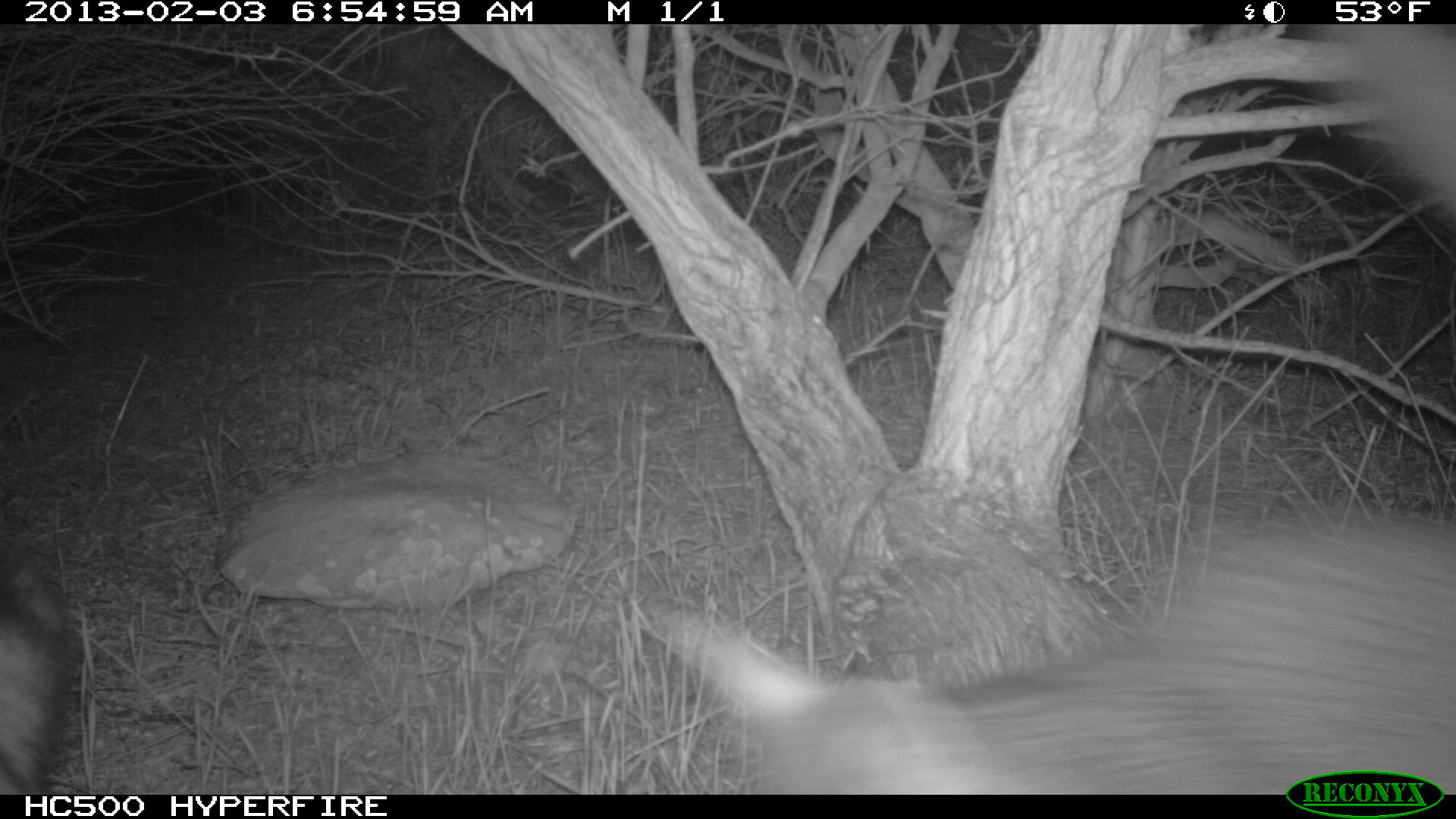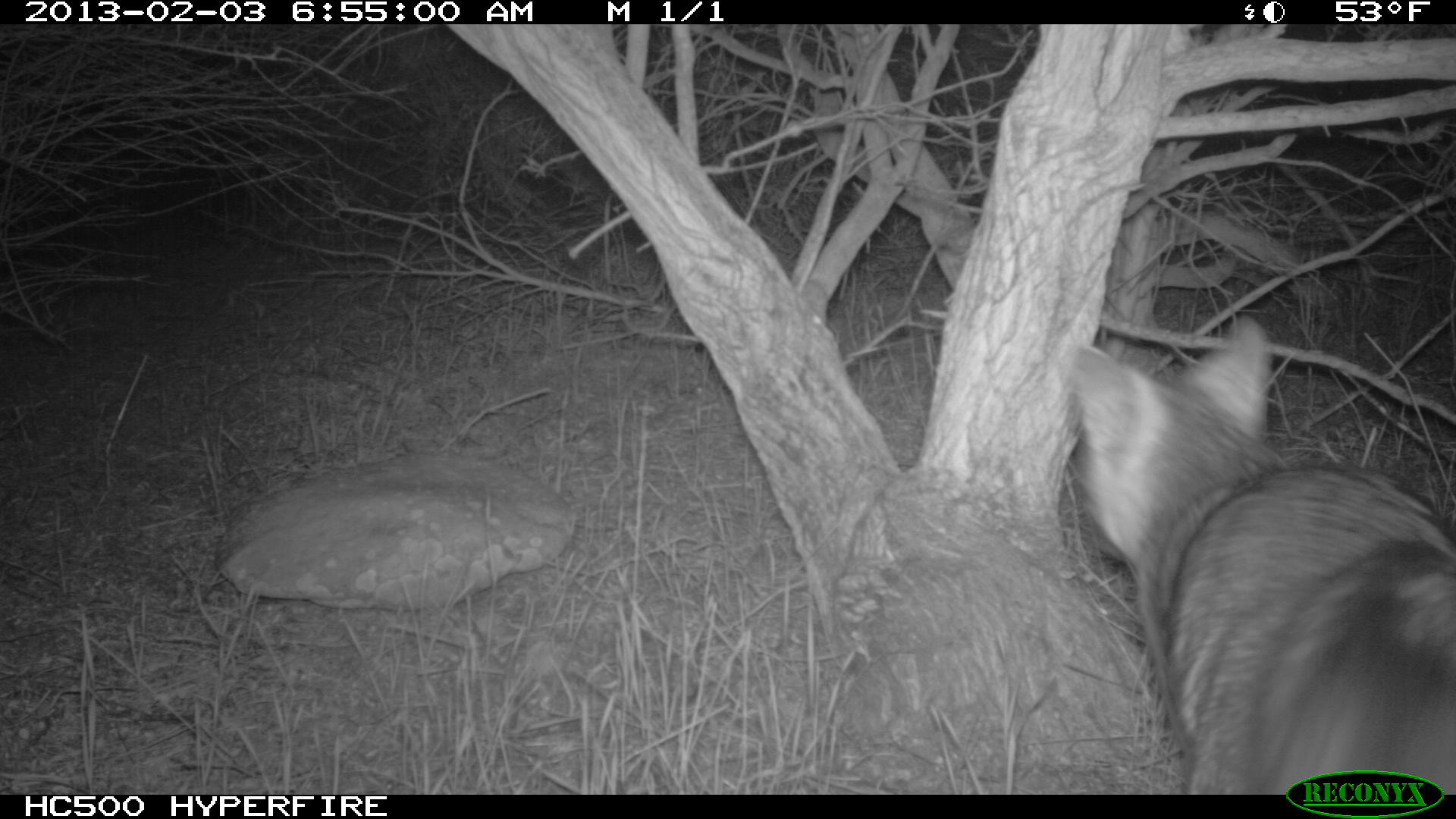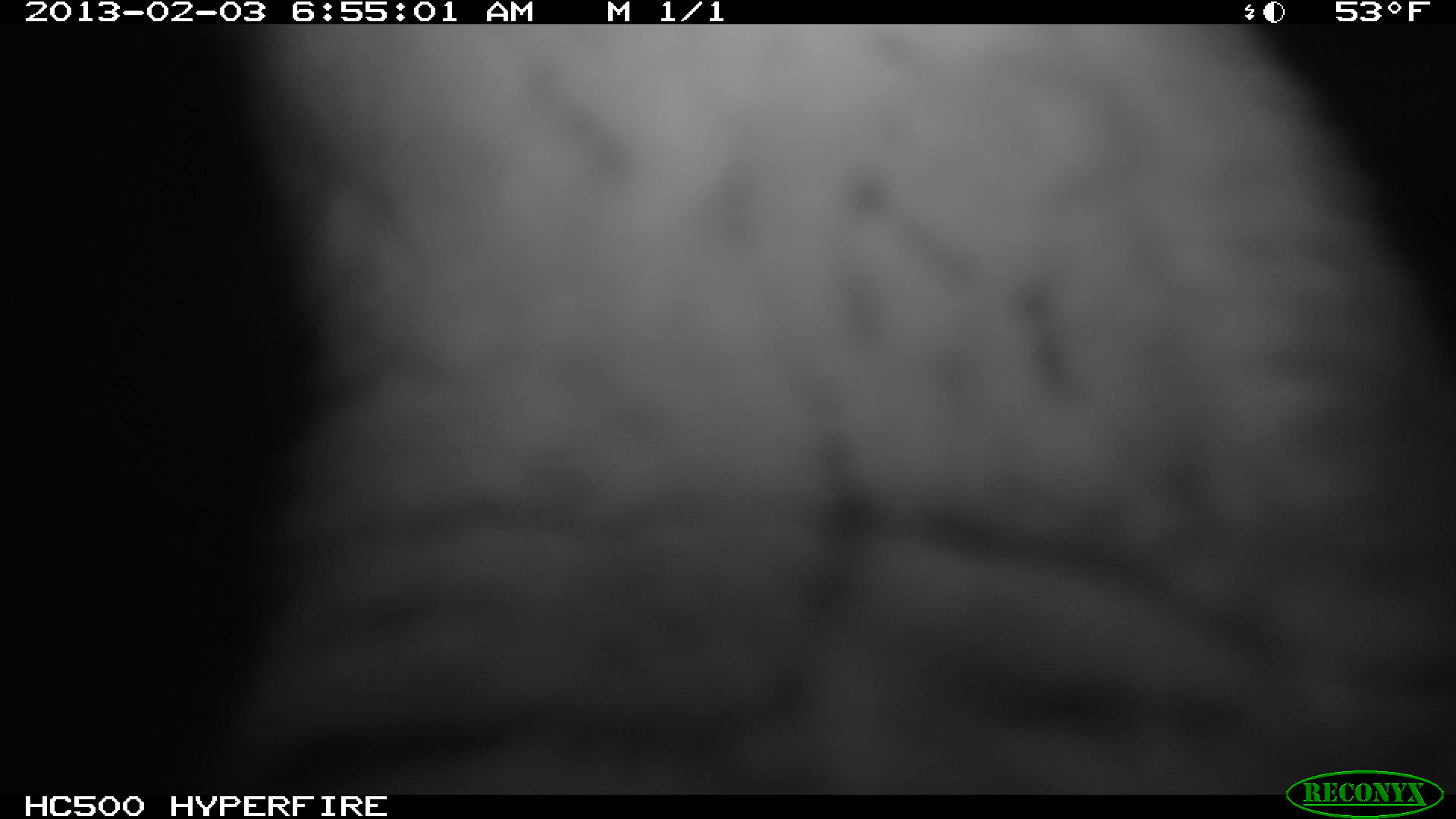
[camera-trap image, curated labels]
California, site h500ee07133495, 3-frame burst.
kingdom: Animalia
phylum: Chordata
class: Mammalia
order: Carnivora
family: Canidae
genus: Urocyon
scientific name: Urocyon littoralis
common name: island fox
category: fox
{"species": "fox (island fox) (Urocyon littoralis)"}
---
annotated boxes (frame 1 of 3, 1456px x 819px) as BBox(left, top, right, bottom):
fox: BBox(659, 510, 1455, 795); BBox(1311, 24, 1455, 212); BBox(0, 561, 69, 795)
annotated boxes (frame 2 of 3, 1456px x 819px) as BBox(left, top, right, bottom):
fox: BBox(1065, 312, 1455, 795)